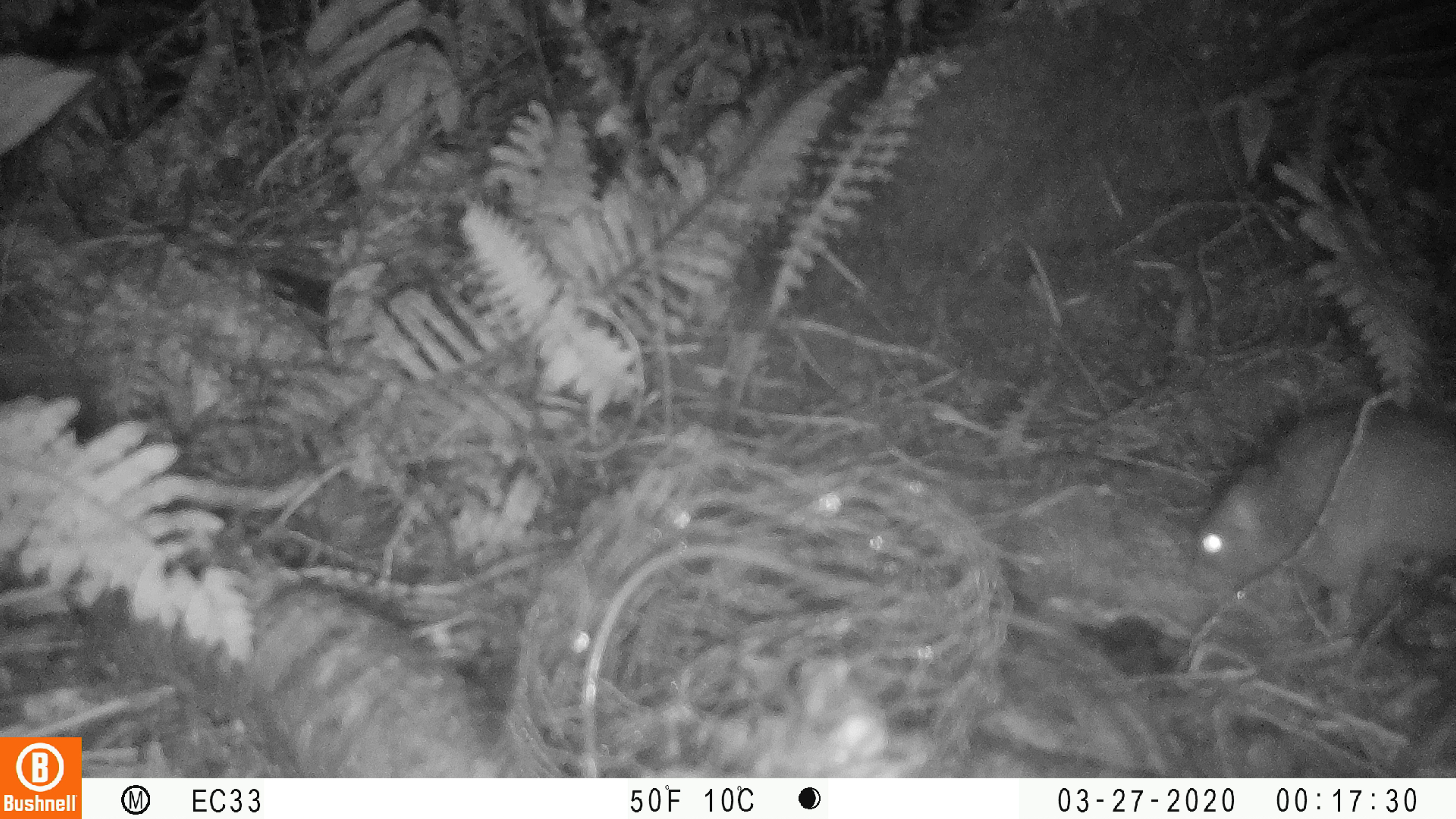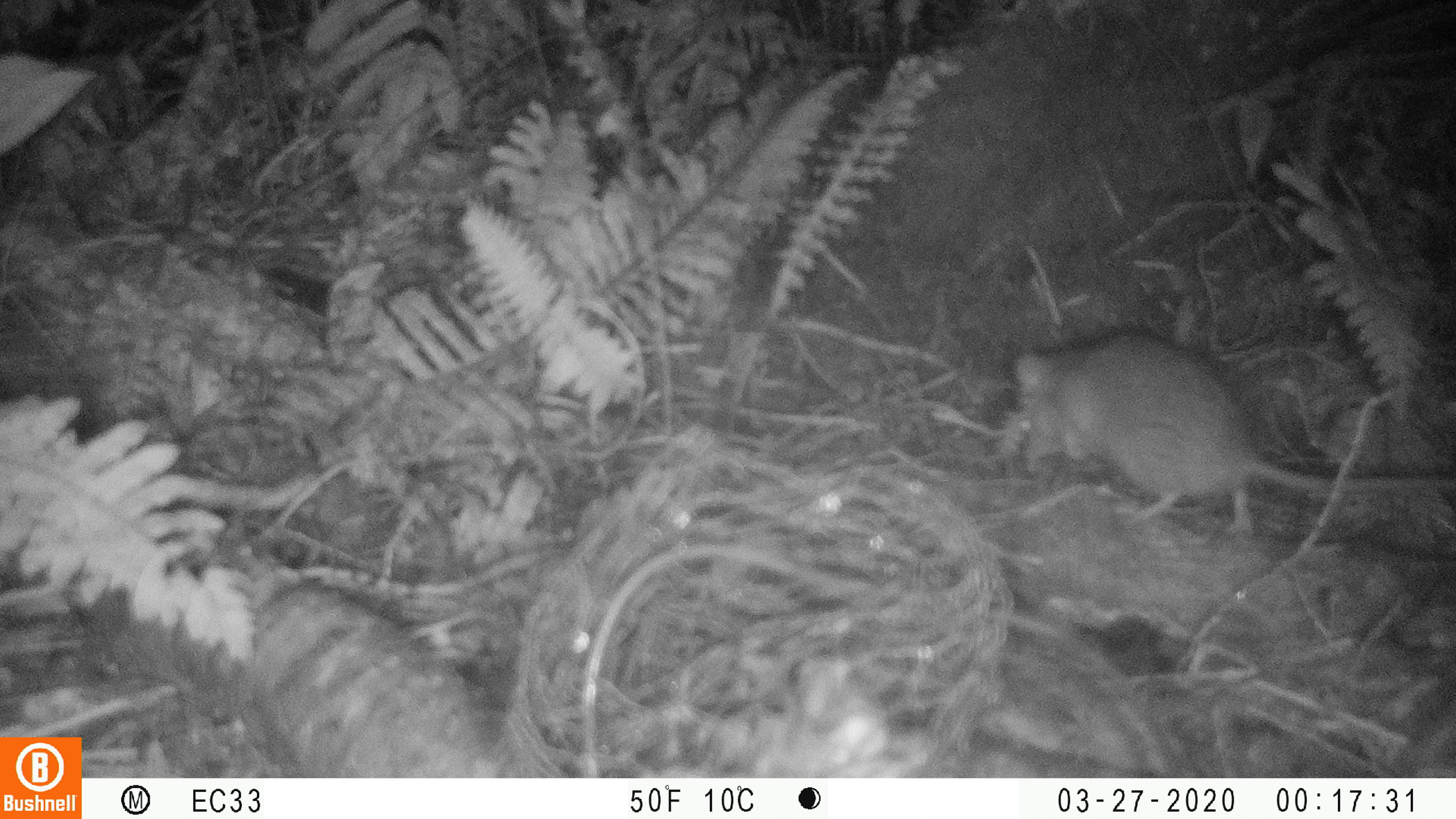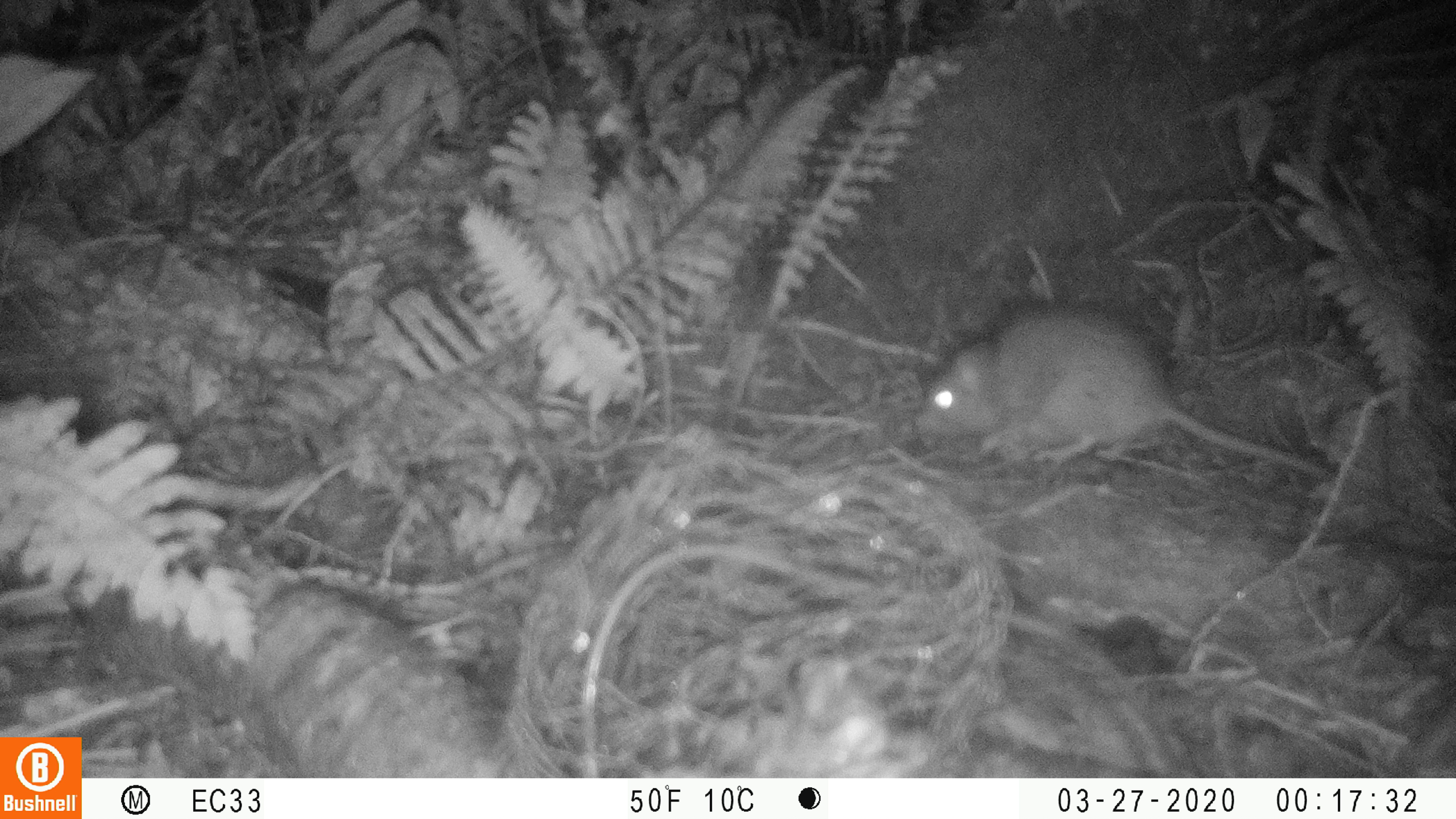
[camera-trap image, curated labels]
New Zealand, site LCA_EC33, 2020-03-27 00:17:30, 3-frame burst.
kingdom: Animalia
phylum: Chordata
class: Mammalia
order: Rodentia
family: Muridae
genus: Rattus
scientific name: Rattus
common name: rat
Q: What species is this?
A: Rat (Rattus).